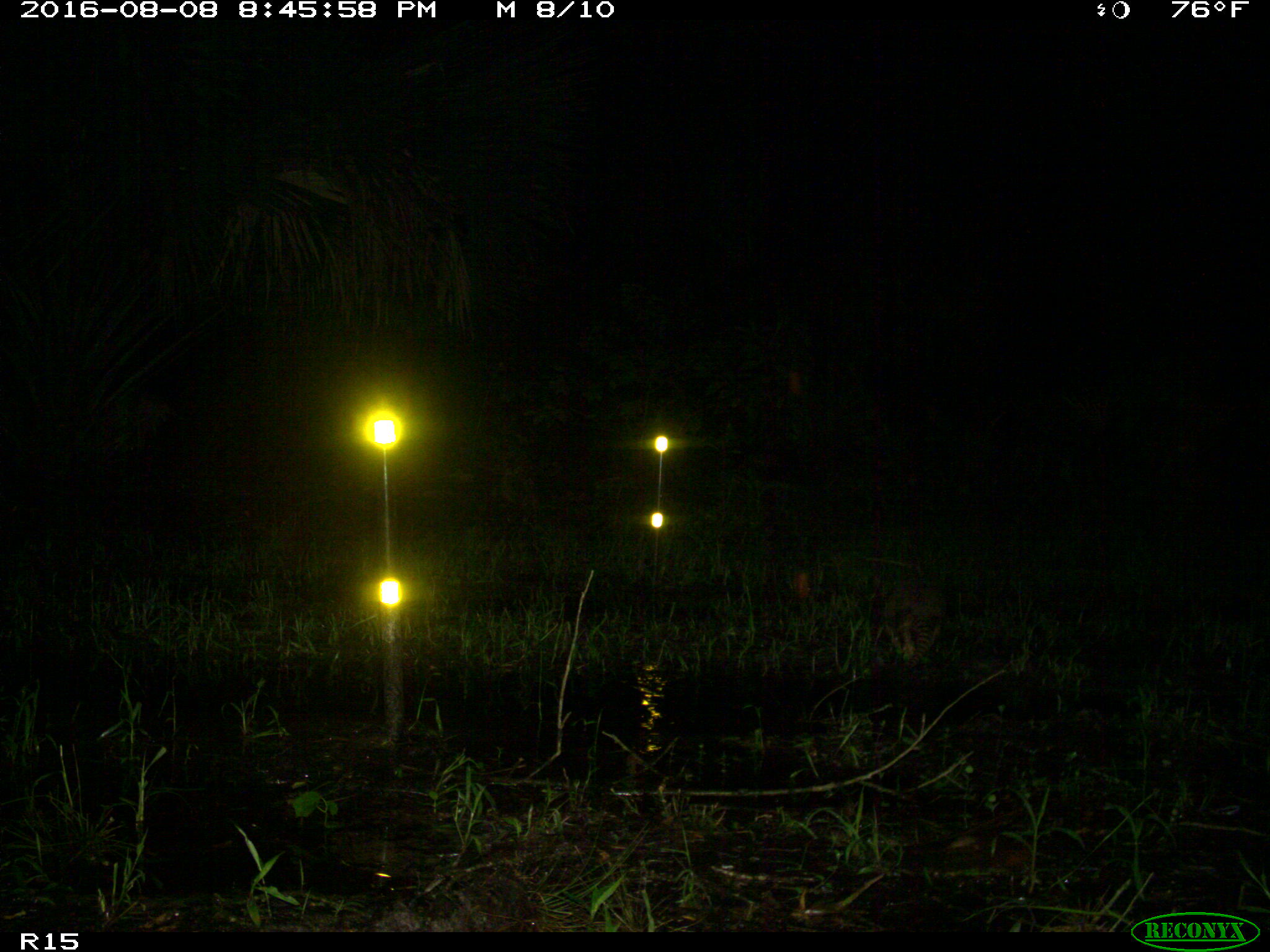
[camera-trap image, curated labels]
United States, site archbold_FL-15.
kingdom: Animalia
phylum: Chordata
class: Mammalia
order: Cingulata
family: Dasypodidae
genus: Dasypus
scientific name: Dasypus novemcinctus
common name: nine-banded armadillo